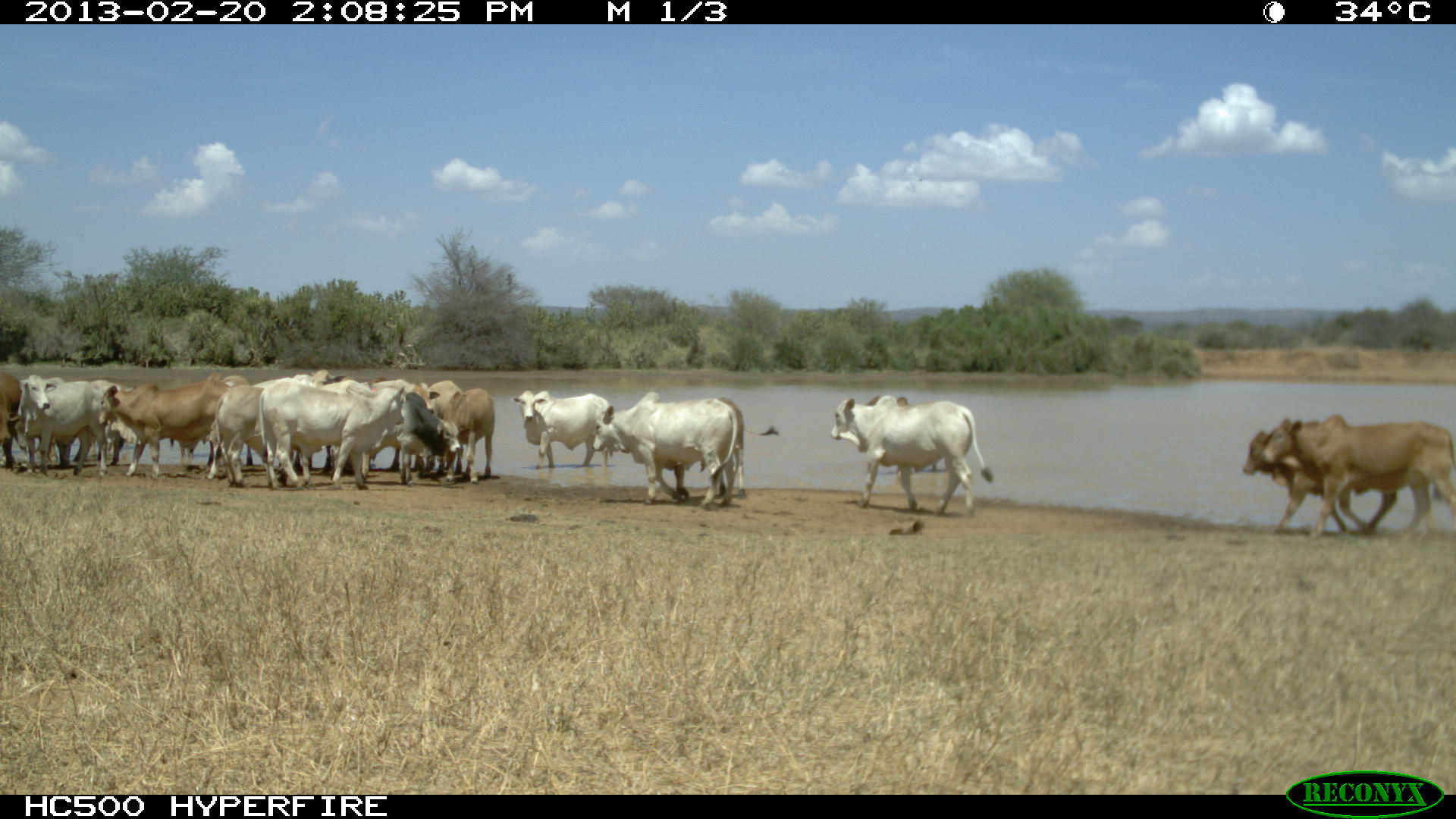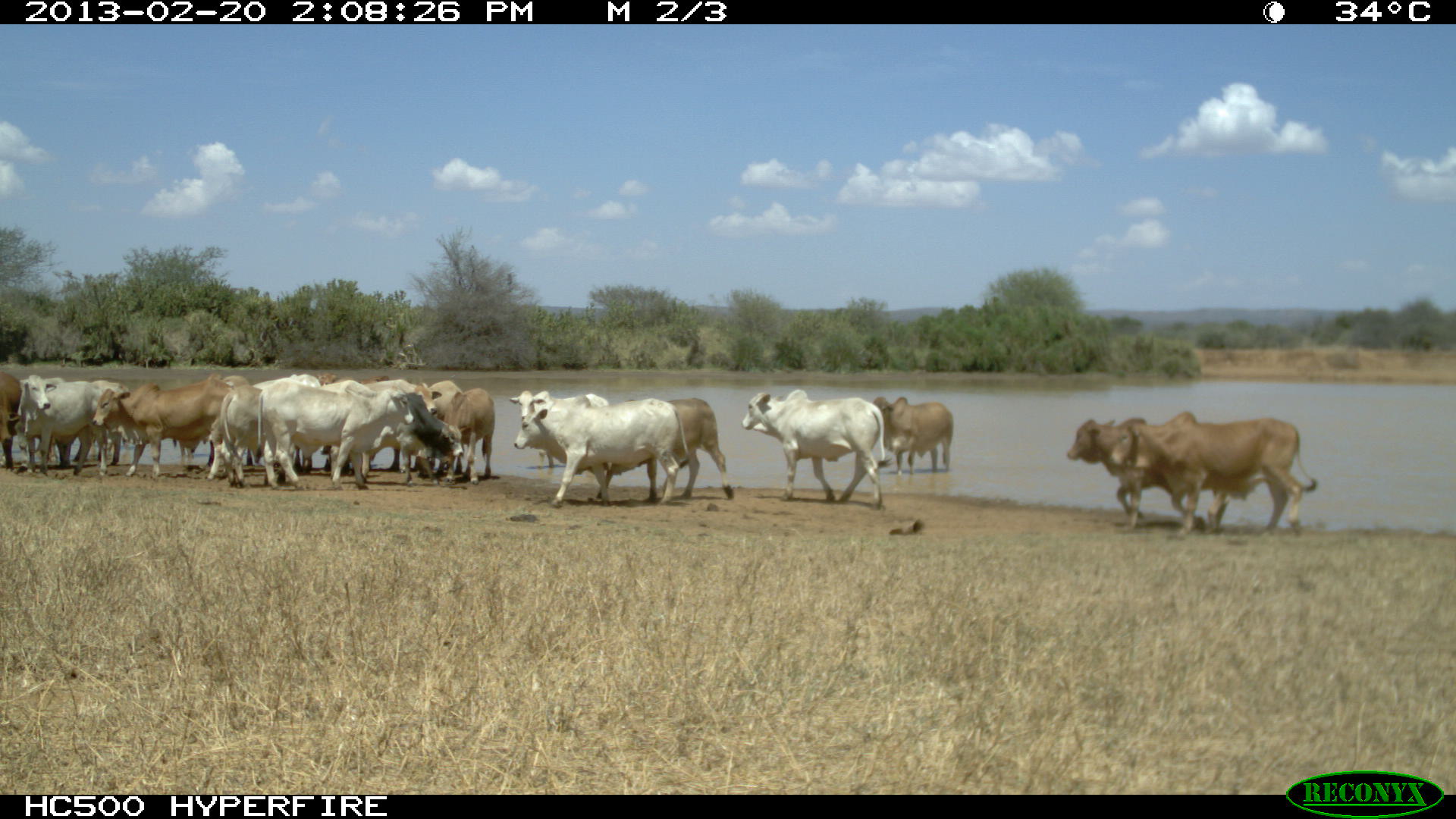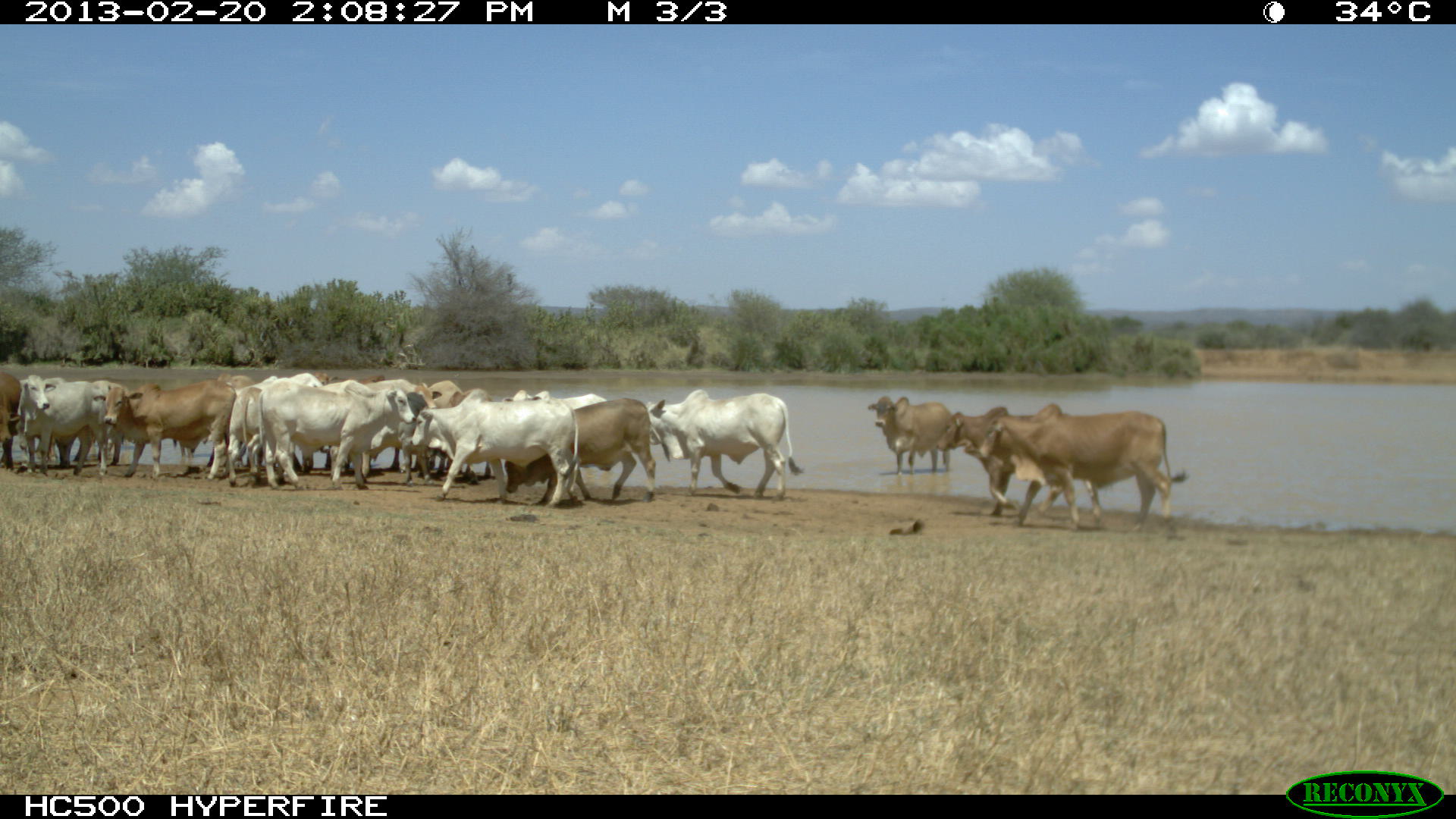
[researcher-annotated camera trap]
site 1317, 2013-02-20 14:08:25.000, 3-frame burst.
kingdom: Animalia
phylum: Chordata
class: Mammalia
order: Artiodactyla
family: Bovidae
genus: Bos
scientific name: Bos taurus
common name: domestic cattle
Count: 17.